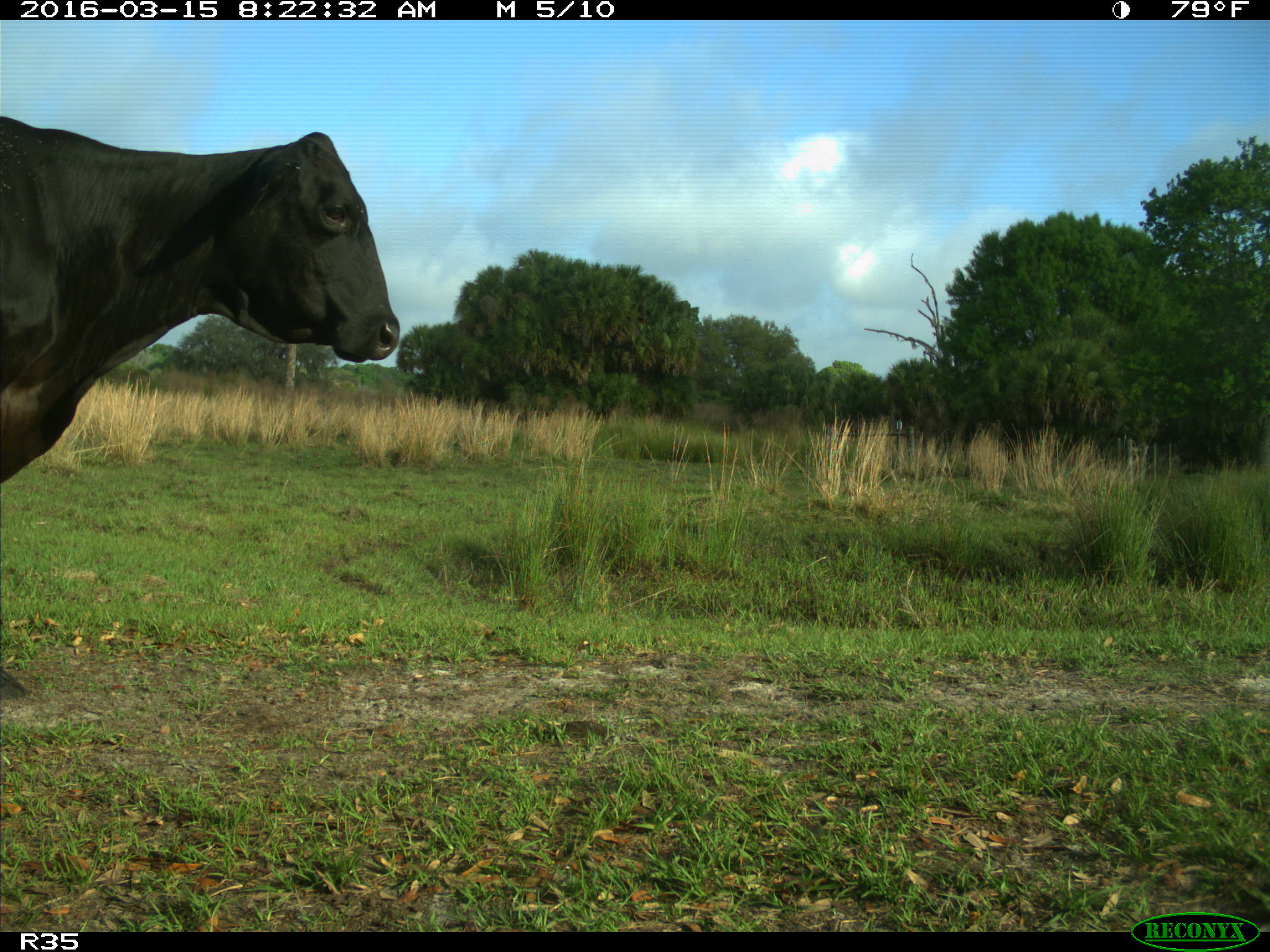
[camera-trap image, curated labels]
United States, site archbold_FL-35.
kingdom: Animalia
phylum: Chordata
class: Mammalia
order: Artiodactyla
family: Bovidae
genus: Bos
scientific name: Bos taurus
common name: domestic cow